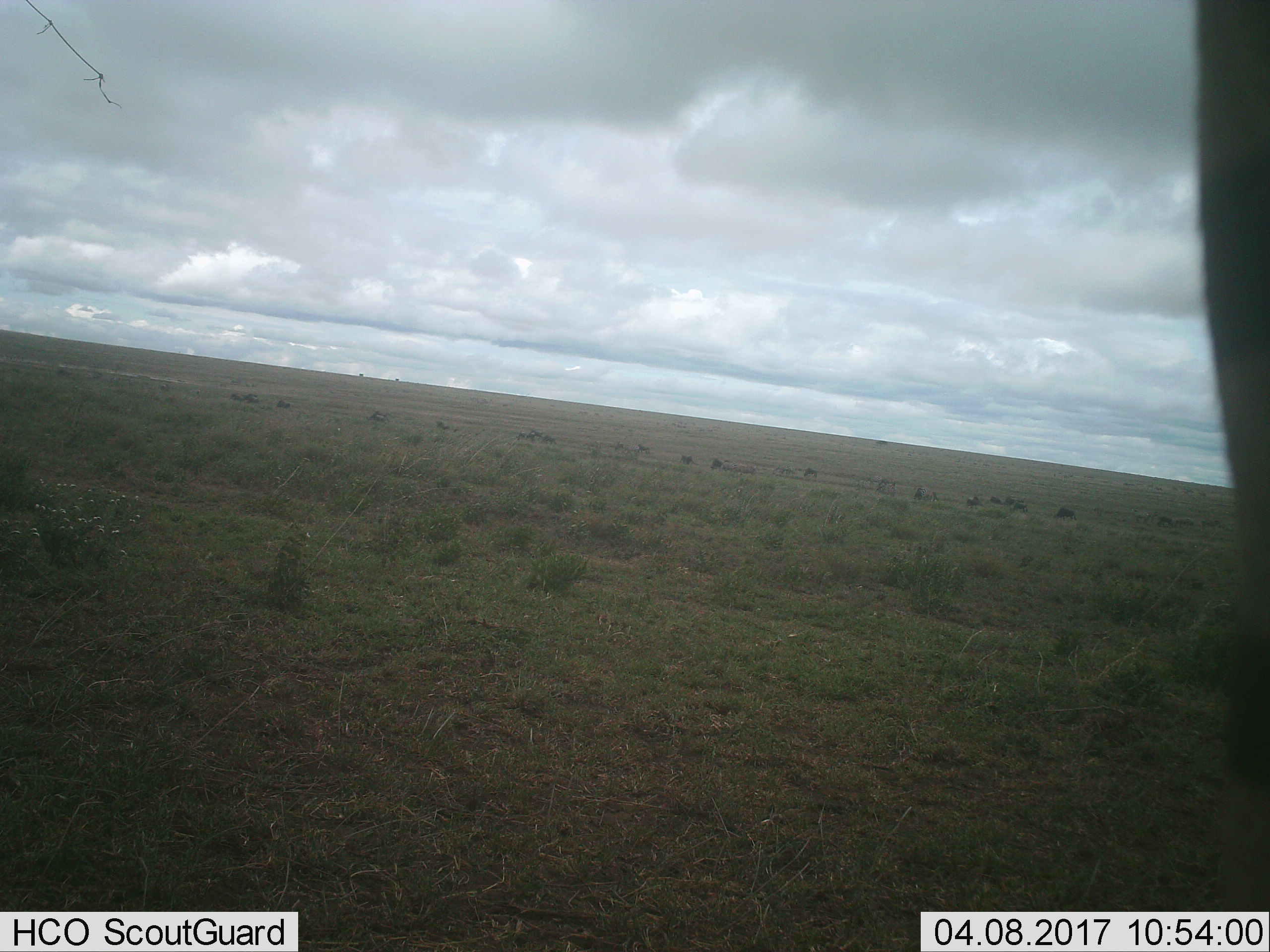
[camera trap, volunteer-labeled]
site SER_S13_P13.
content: unidentified animal